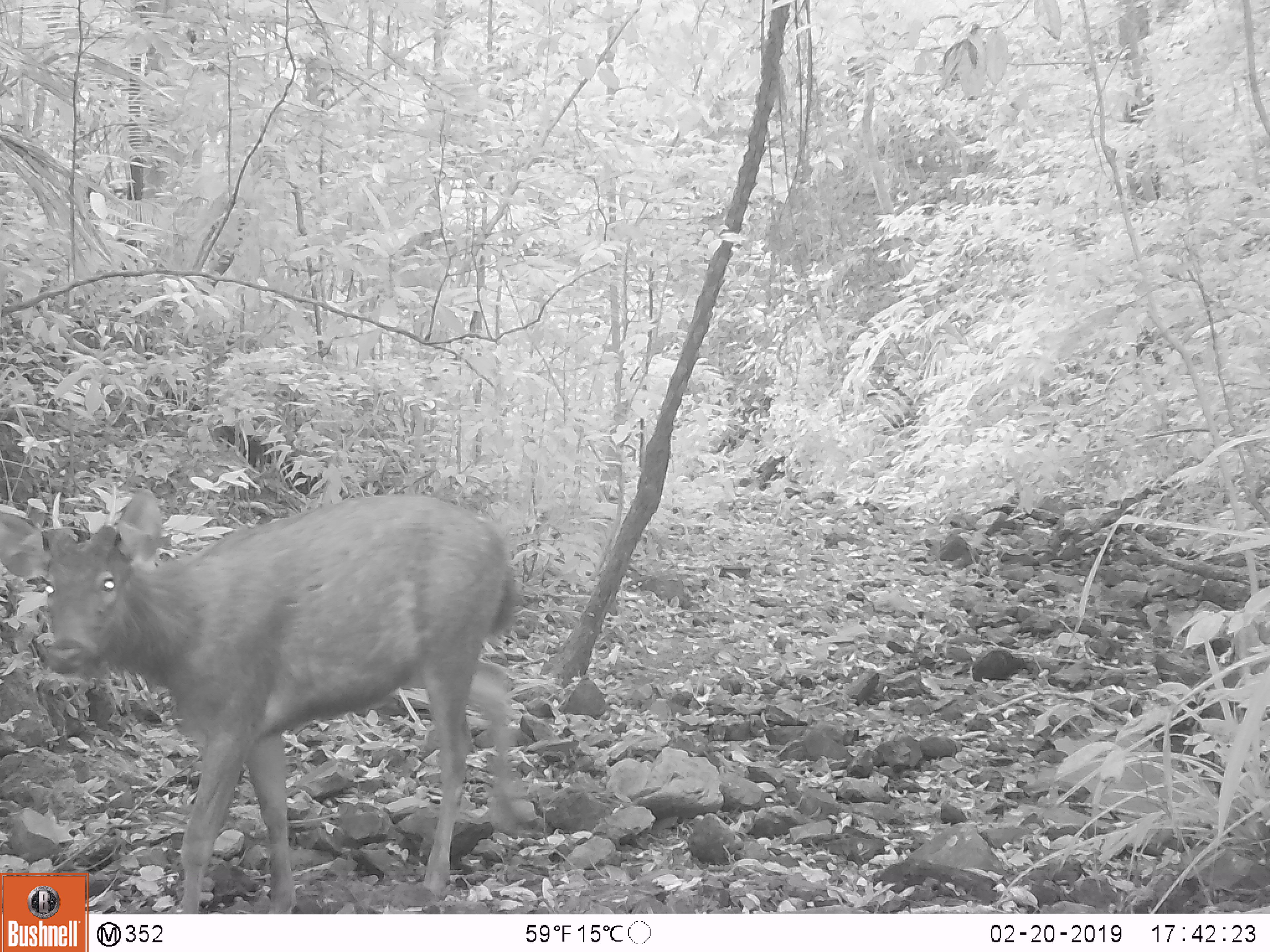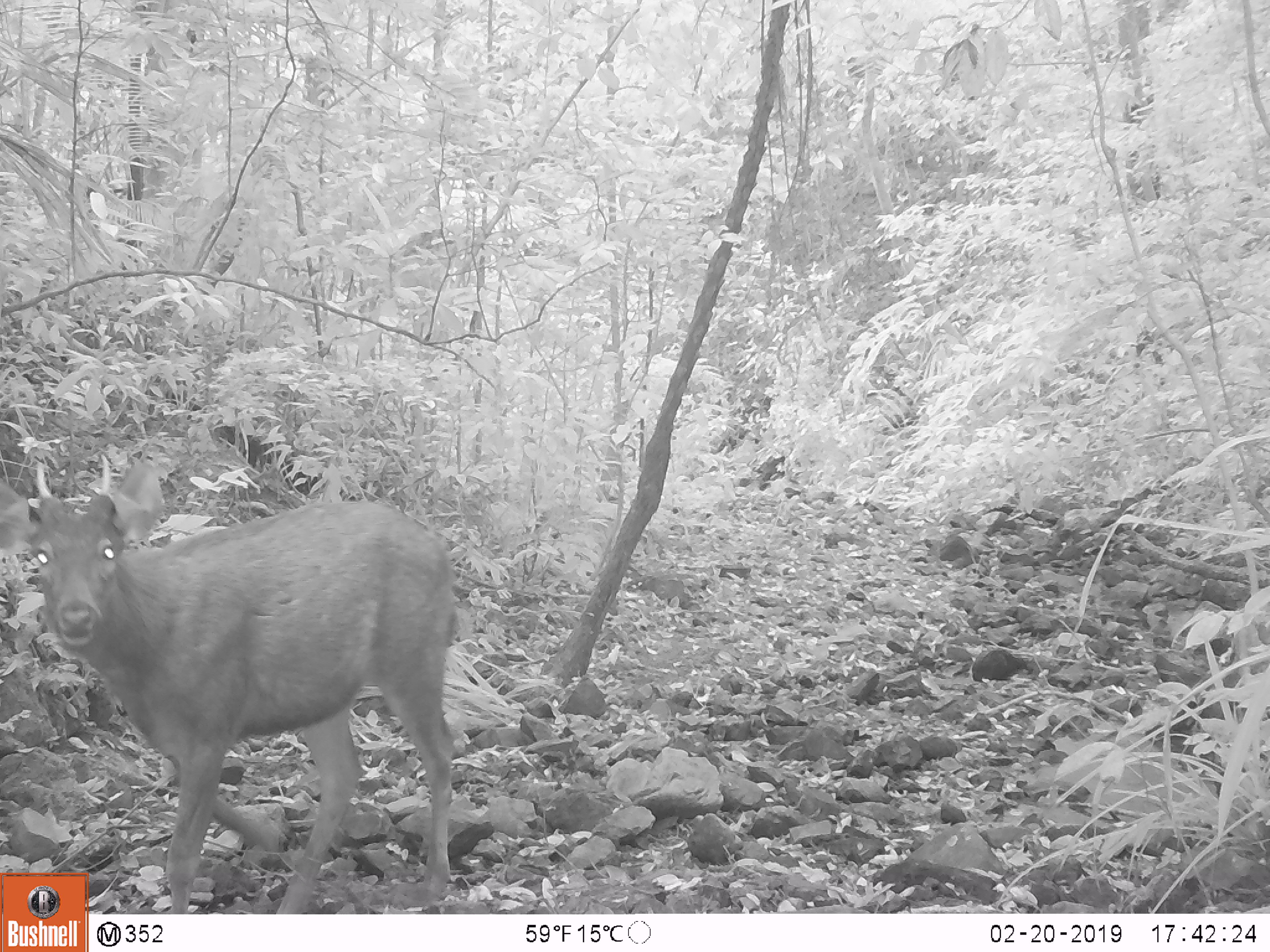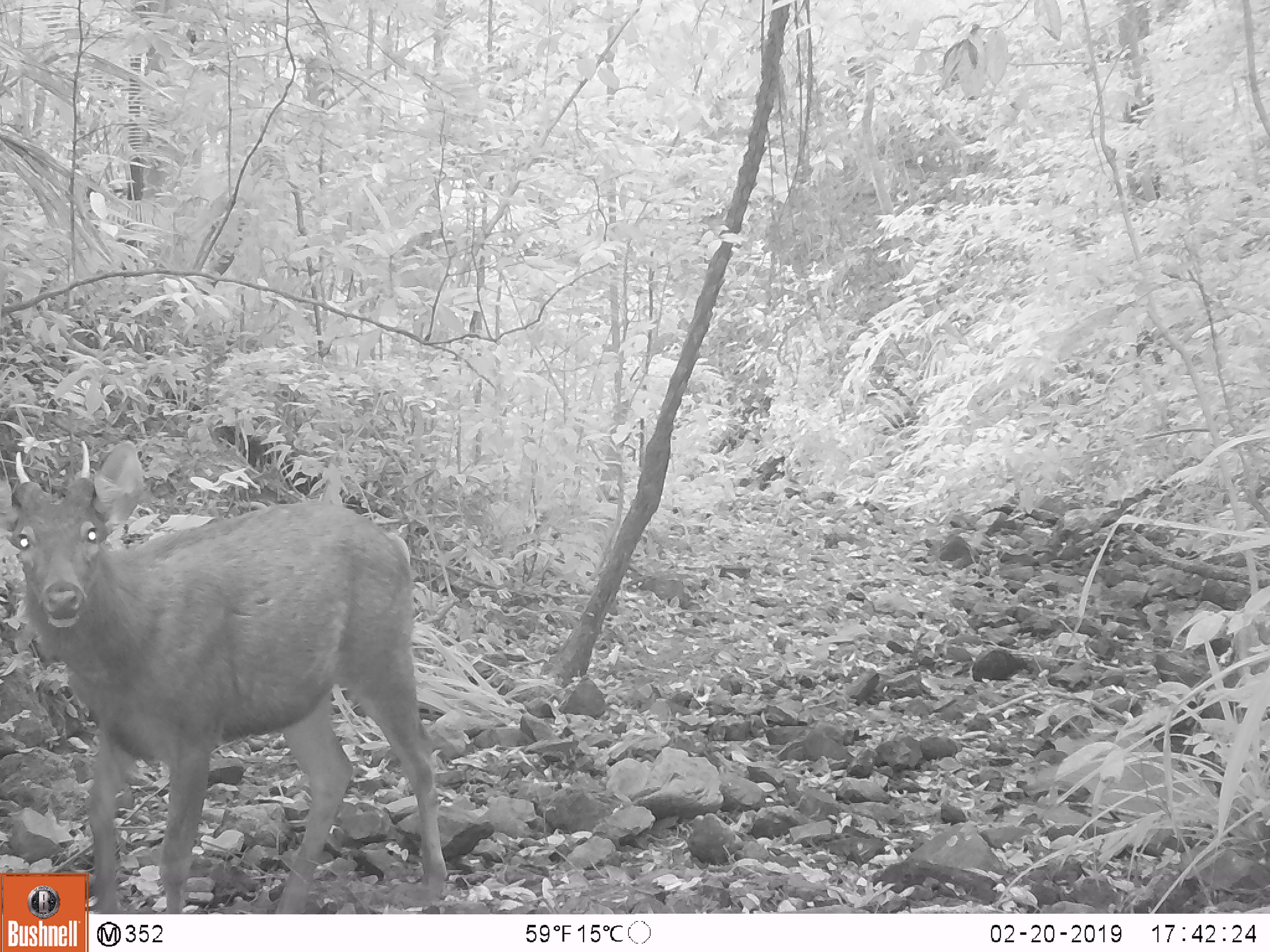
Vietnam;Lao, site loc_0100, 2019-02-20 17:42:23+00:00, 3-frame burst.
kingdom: Animalia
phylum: Chordata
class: Mammalia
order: Artiodactyla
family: Cervidae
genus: Rusa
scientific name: Rusa unicolor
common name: sambar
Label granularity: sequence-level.